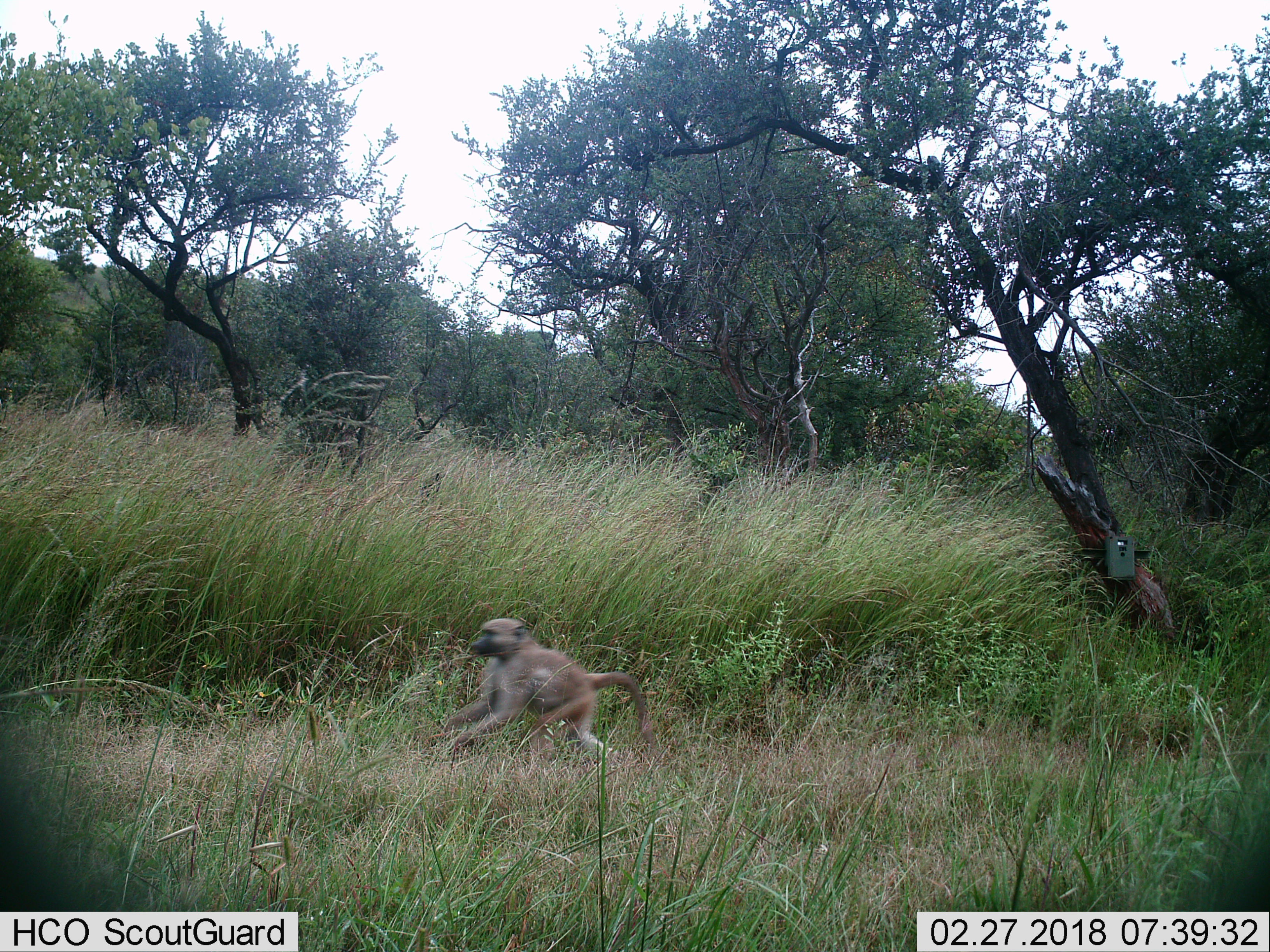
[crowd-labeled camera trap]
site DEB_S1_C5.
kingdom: Animalia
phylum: Chordata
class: Mammalia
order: Primates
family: Cercopithecidae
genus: Papio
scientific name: Papio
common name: baboon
Baboon (Papio), count 1. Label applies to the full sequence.